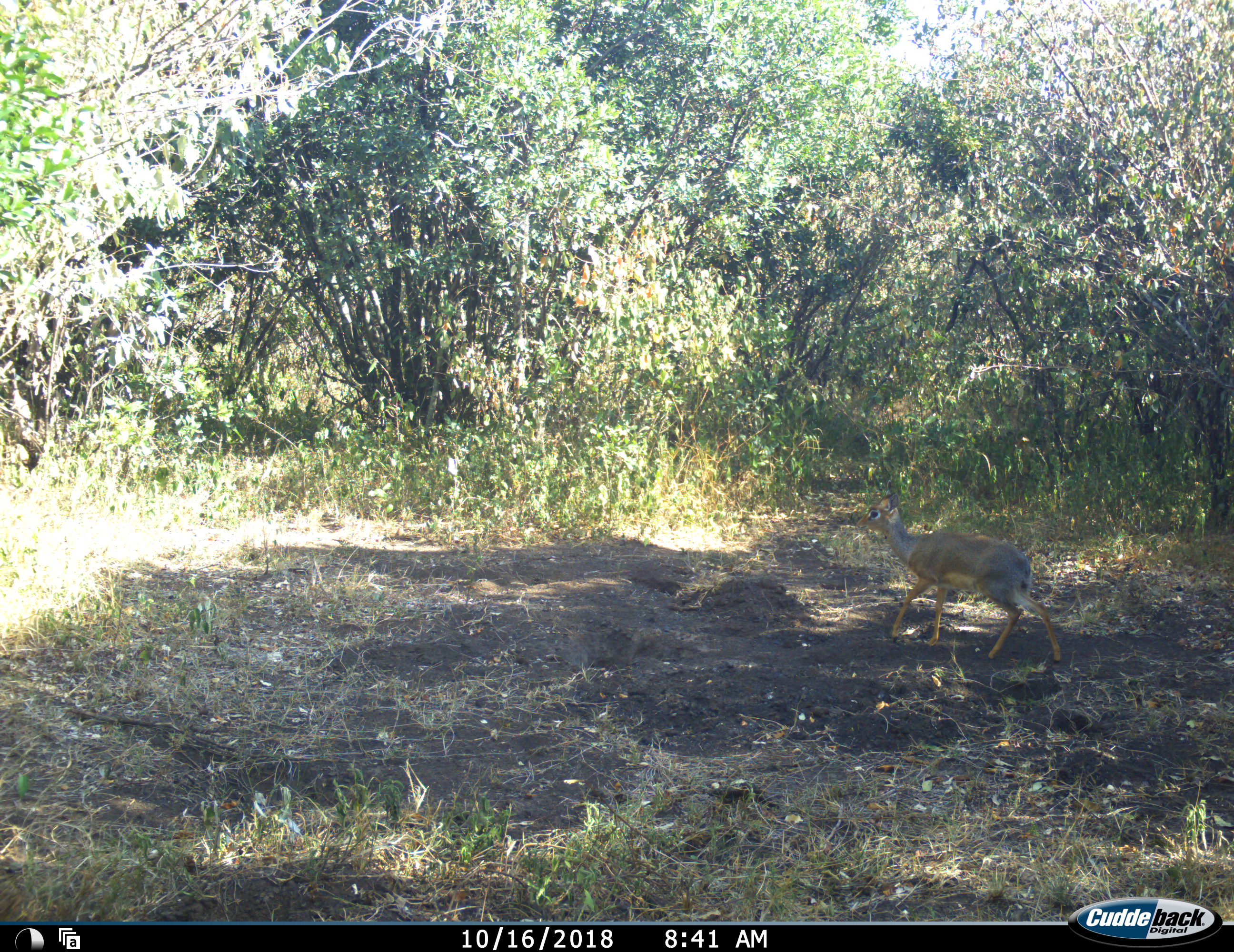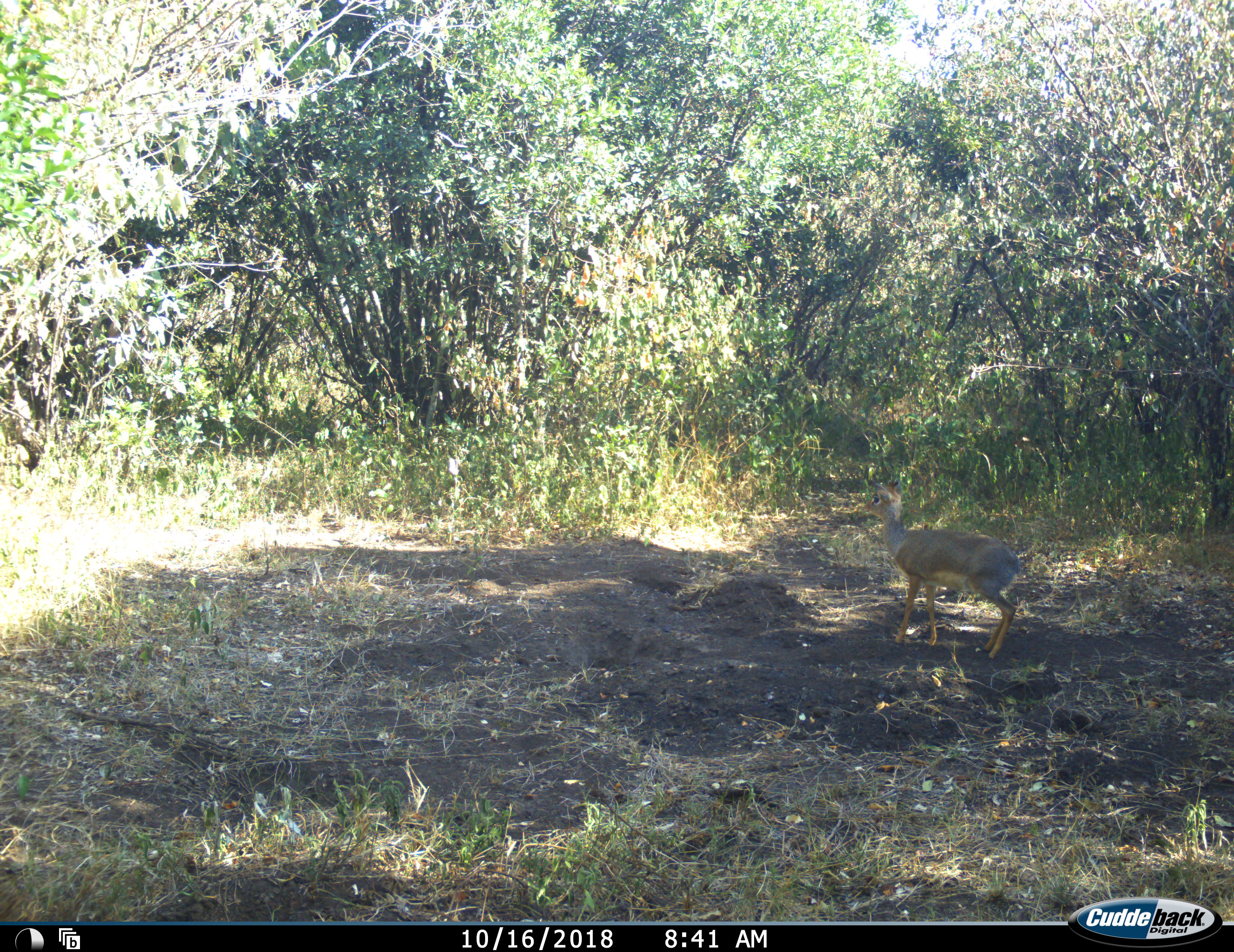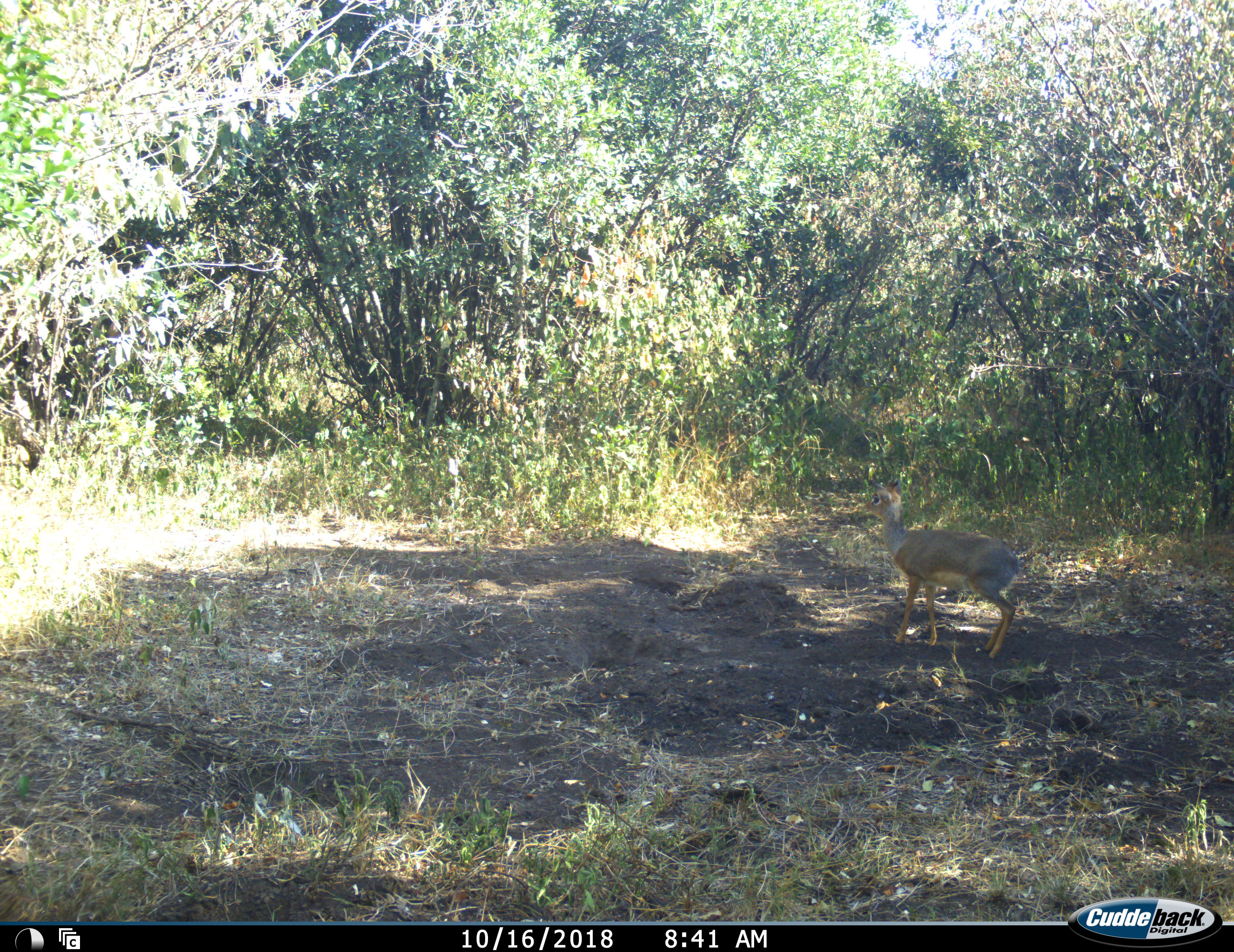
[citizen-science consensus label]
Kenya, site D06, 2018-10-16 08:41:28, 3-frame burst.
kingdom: Animalia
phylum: Chordata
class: Mammalia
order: Artiodactyla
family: Bovidae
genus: Madoqua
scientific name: Madoqua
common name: dikdik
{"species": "dikdik (Madoqua)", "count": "1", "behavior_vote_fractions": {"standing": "50%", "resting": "0%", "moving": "50%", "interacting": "0%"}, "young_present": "0%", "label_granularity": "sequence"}